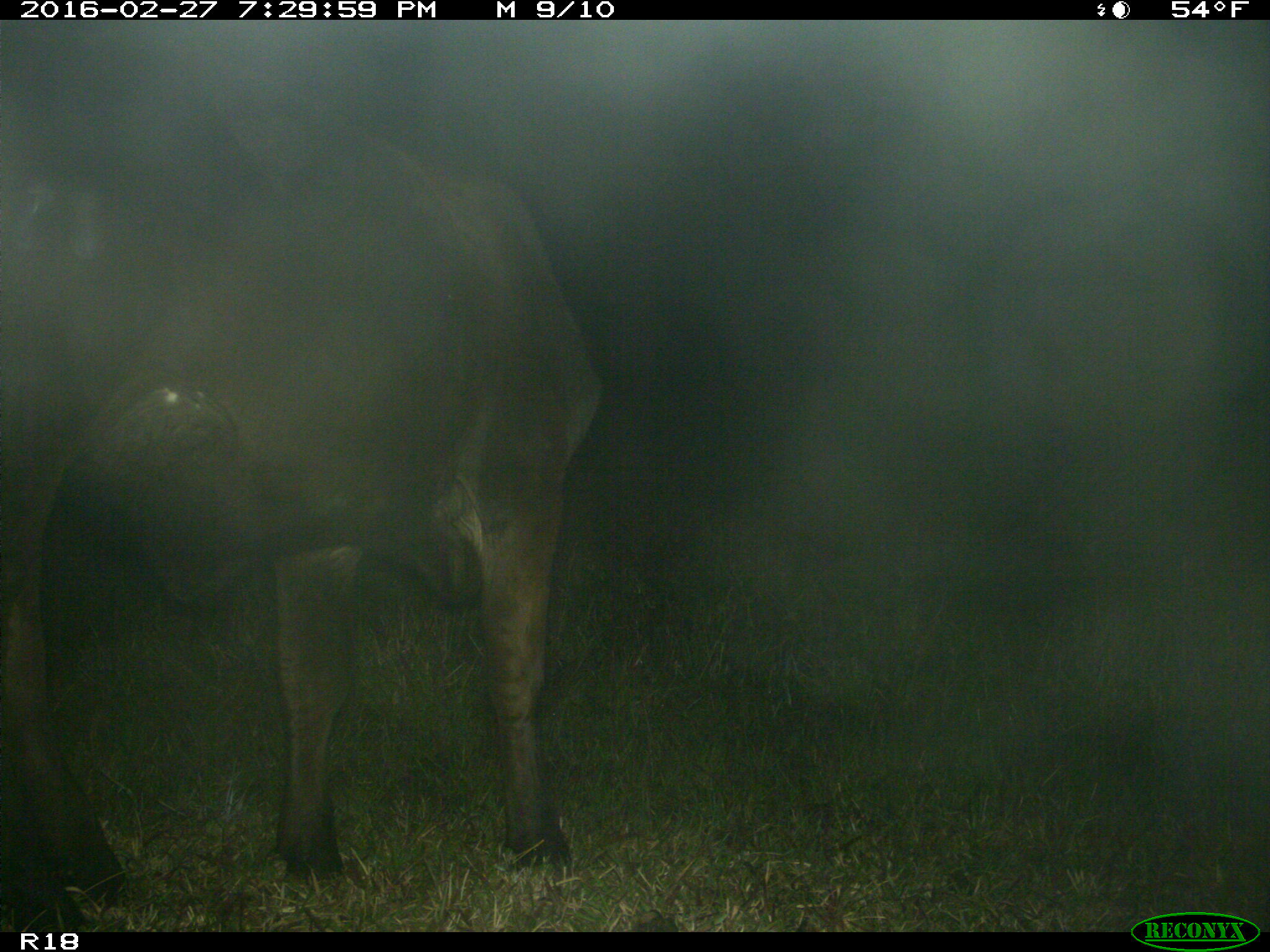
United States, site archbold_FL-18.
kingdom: Animalia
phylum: Chordata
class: Mammalia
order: Artiodactyla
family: Bovidae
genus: Bos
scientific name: Bos taurus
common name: domestic cow